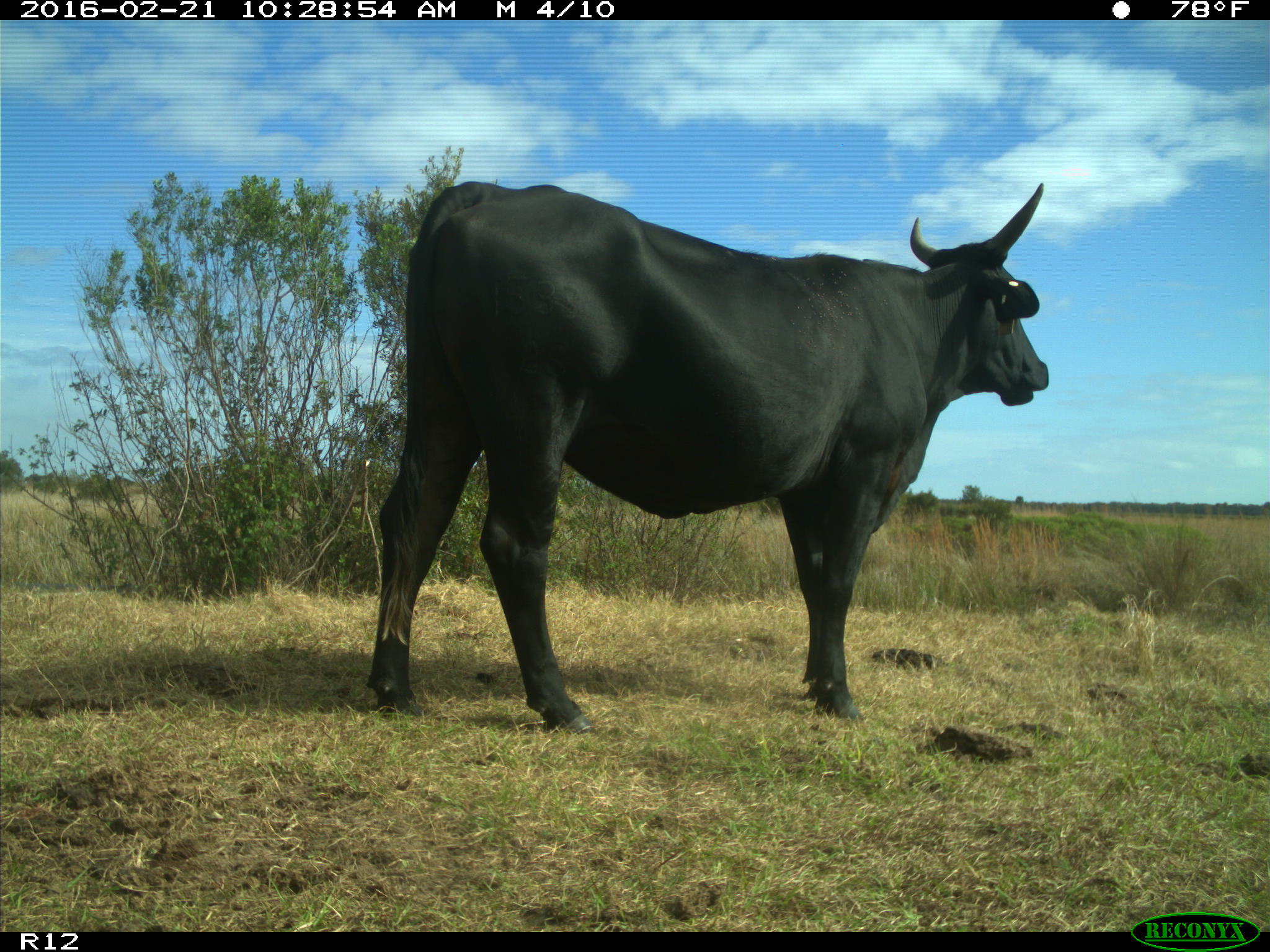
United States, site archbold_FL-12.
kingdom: Animalia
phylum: Chordata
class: Mammalia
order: Artiodactyla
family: Bovidae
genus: Bos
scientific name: Bos taurus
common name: domestic cow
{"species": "Bos taurus (domestic cow)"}